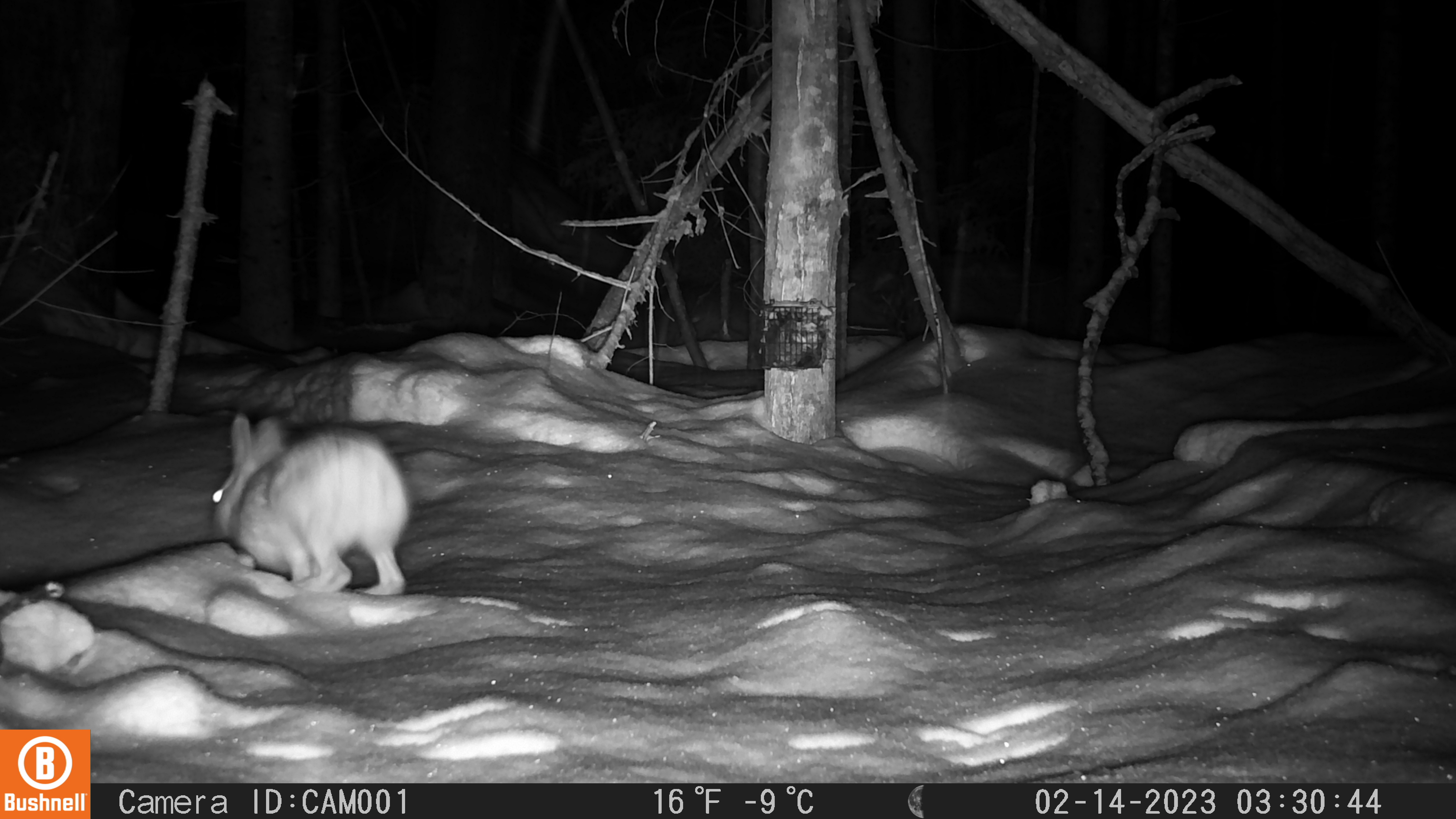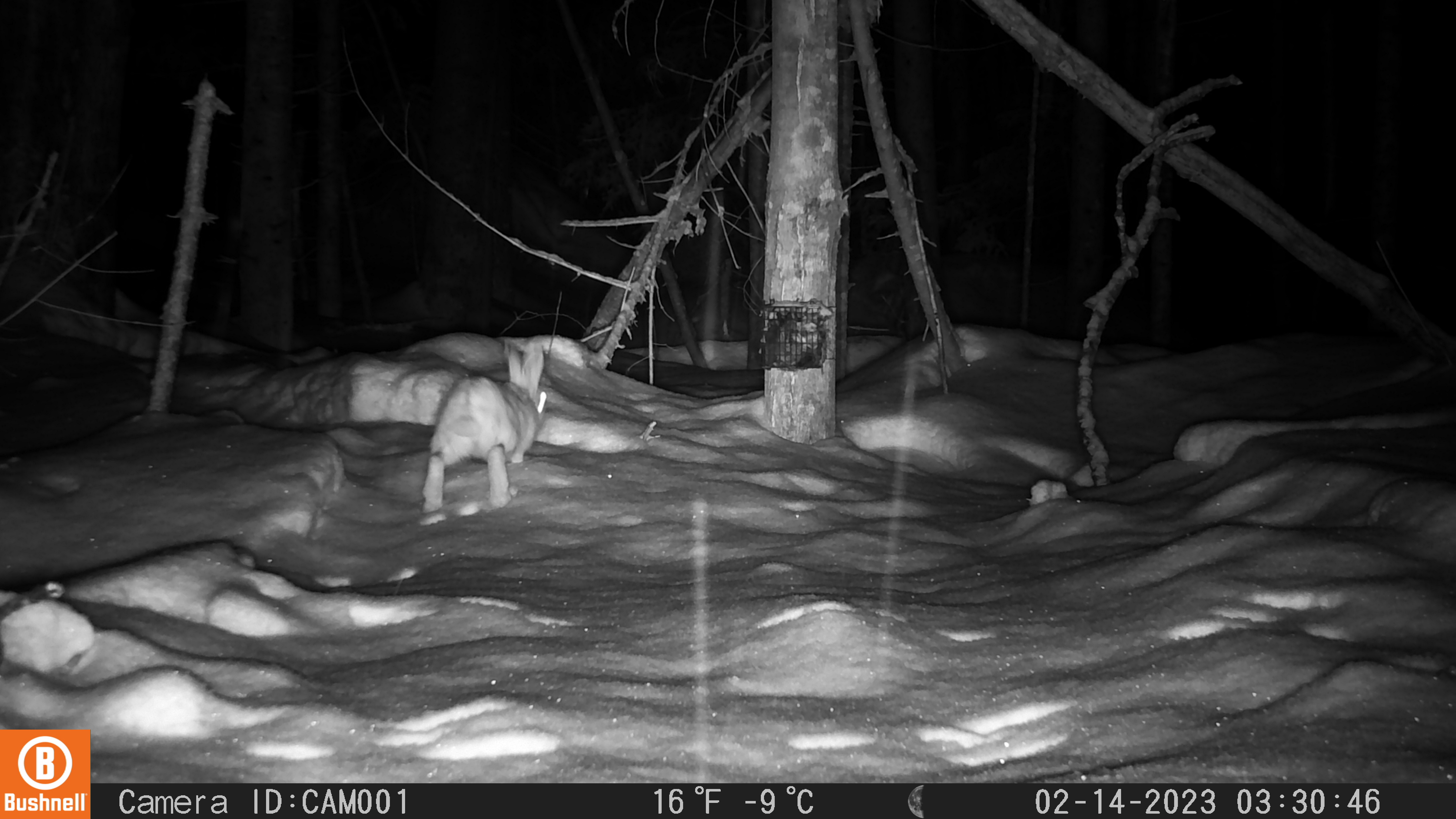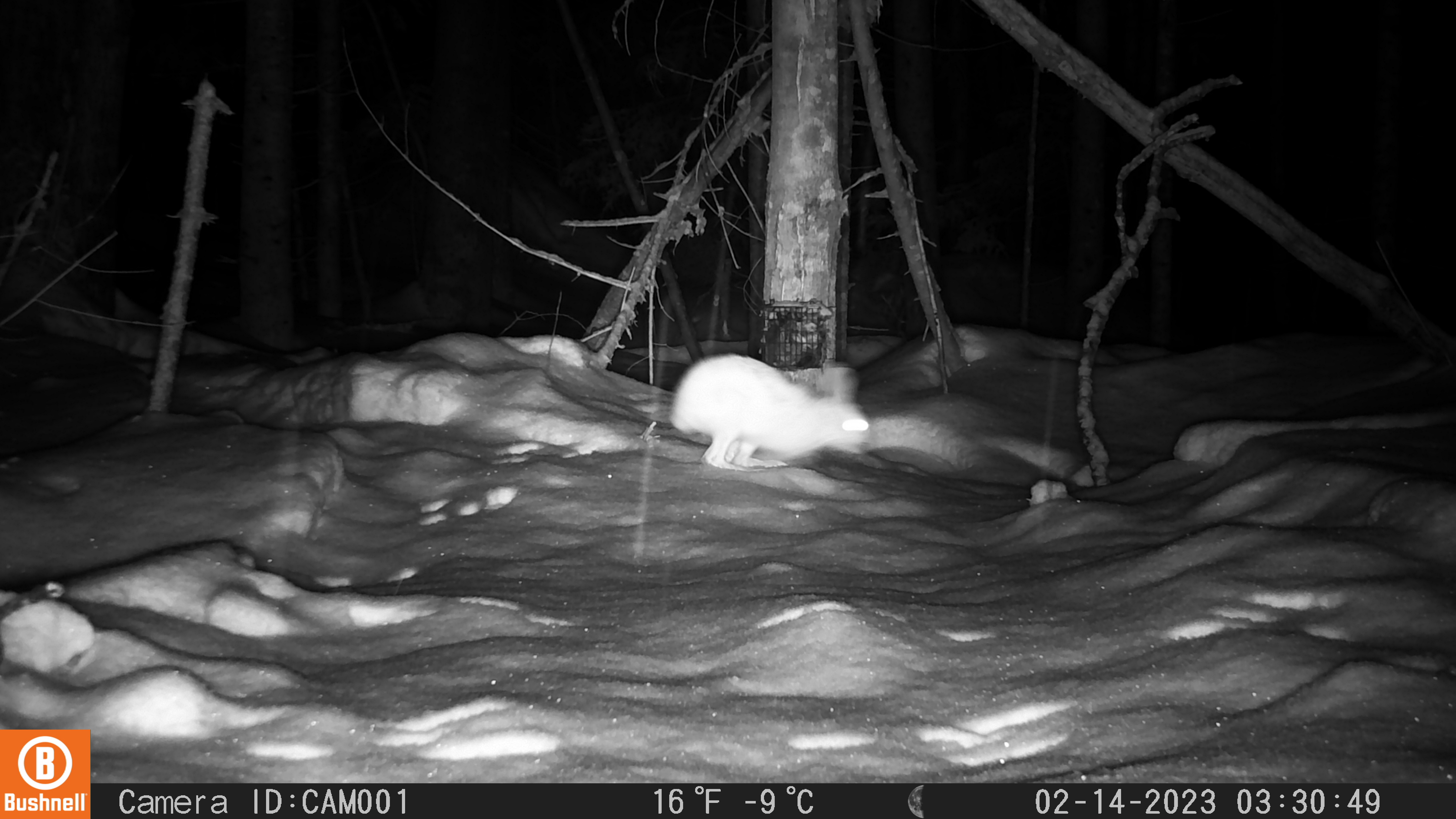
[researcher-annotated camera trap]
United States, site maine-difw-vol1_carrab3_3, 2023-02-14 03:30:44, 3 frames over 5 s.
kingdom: Animalia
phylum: Chordata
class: Mammalia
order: Lagomorpha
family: Leporidae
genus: Lepus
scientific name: Lepus americanus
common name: snowshoe hare